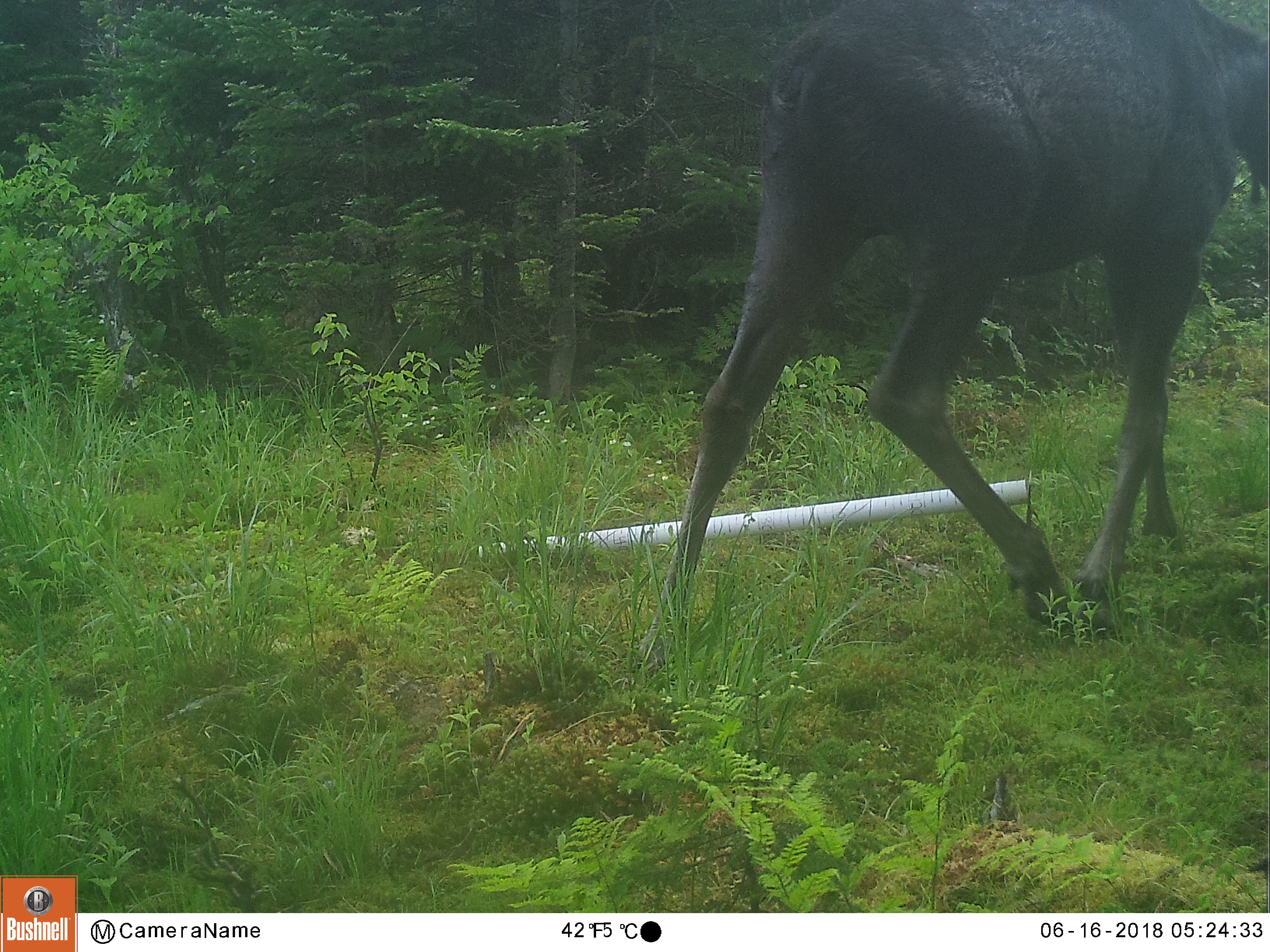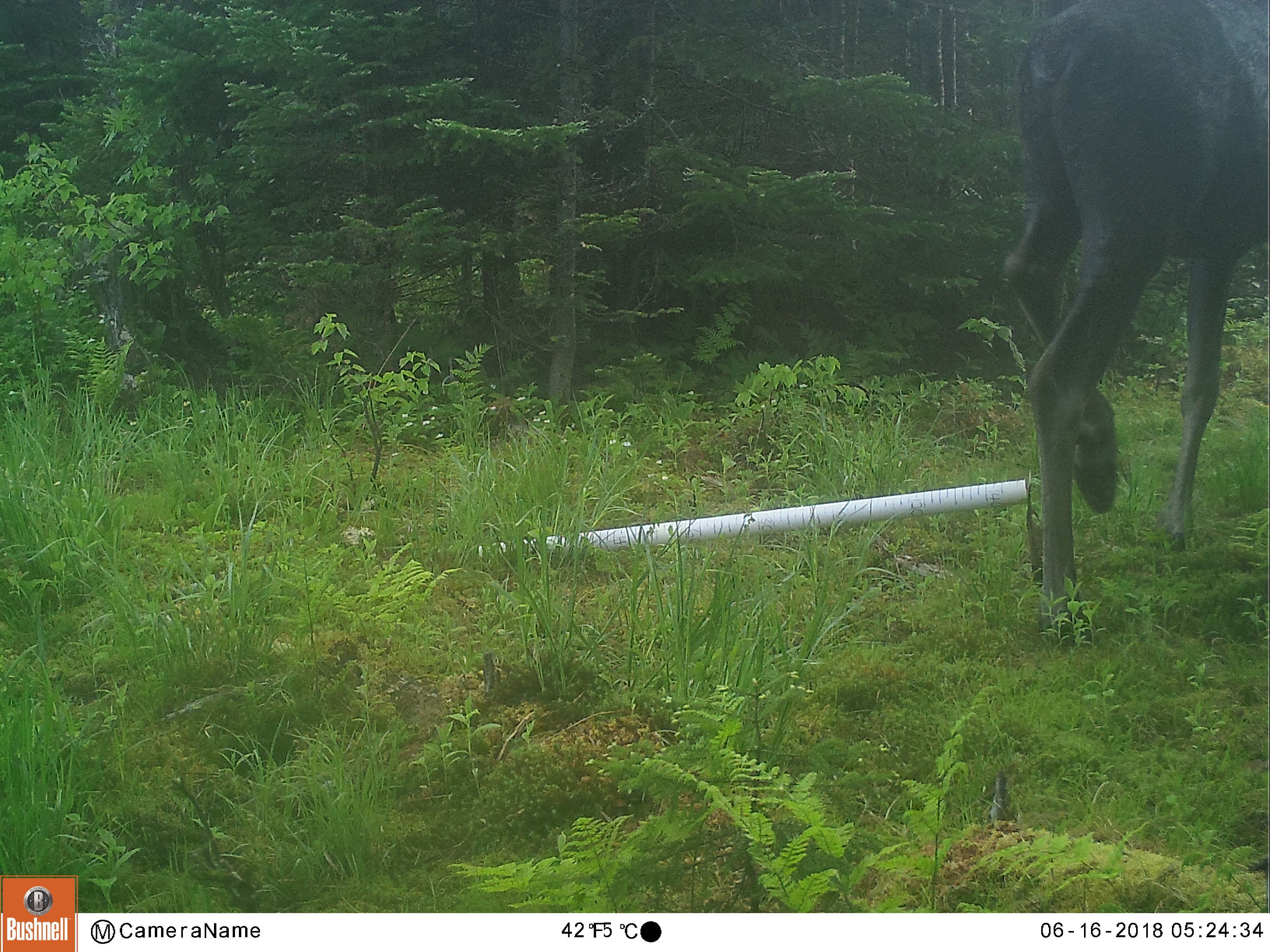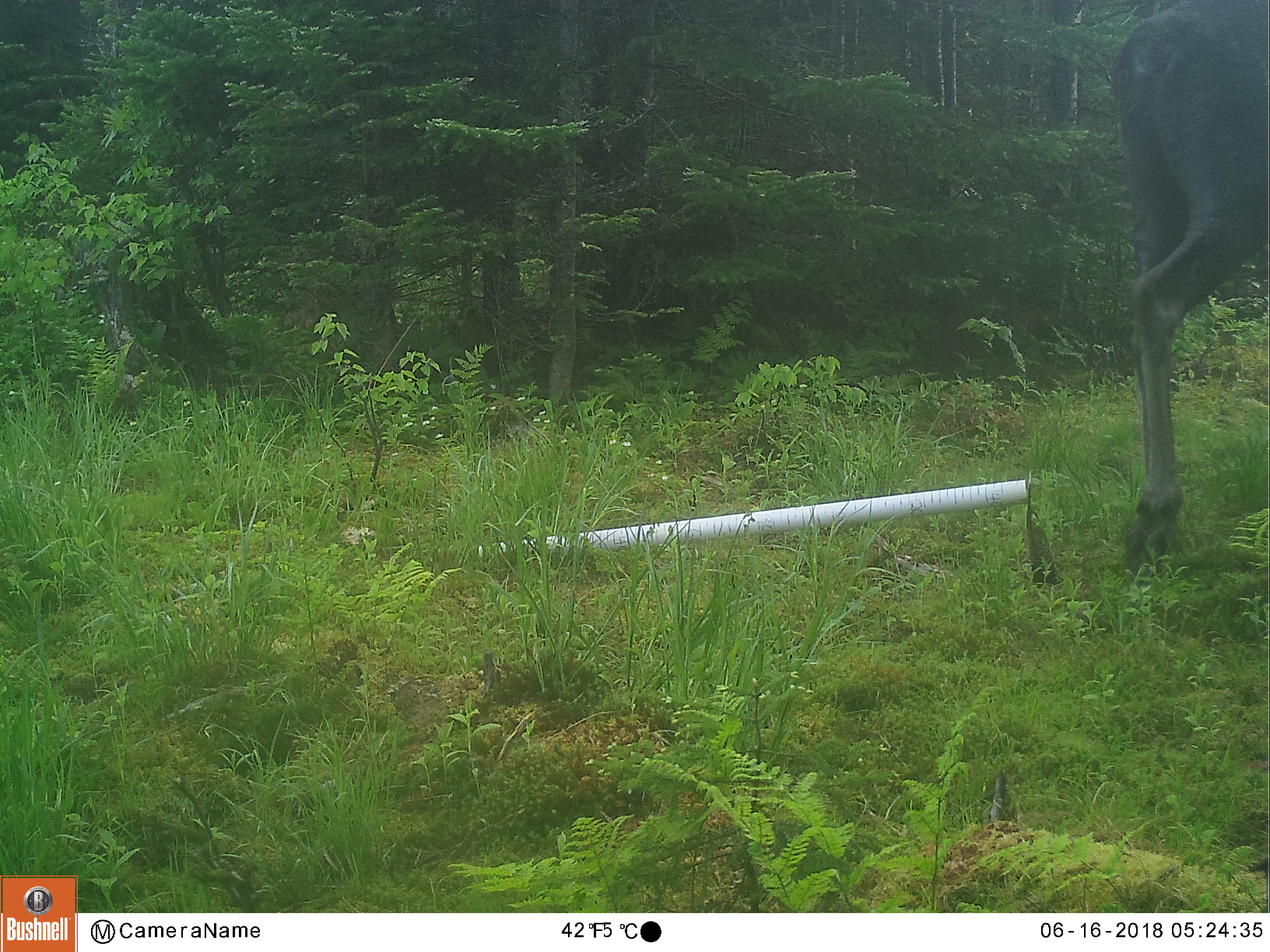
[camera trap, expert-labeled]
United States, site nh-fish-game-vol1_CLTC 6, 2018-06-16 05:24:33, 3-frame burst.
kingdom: Animalia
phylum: Chordata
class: Mammalia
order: Artiodactyla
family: Cervidae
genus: Alces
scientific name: Alces alces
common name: moose